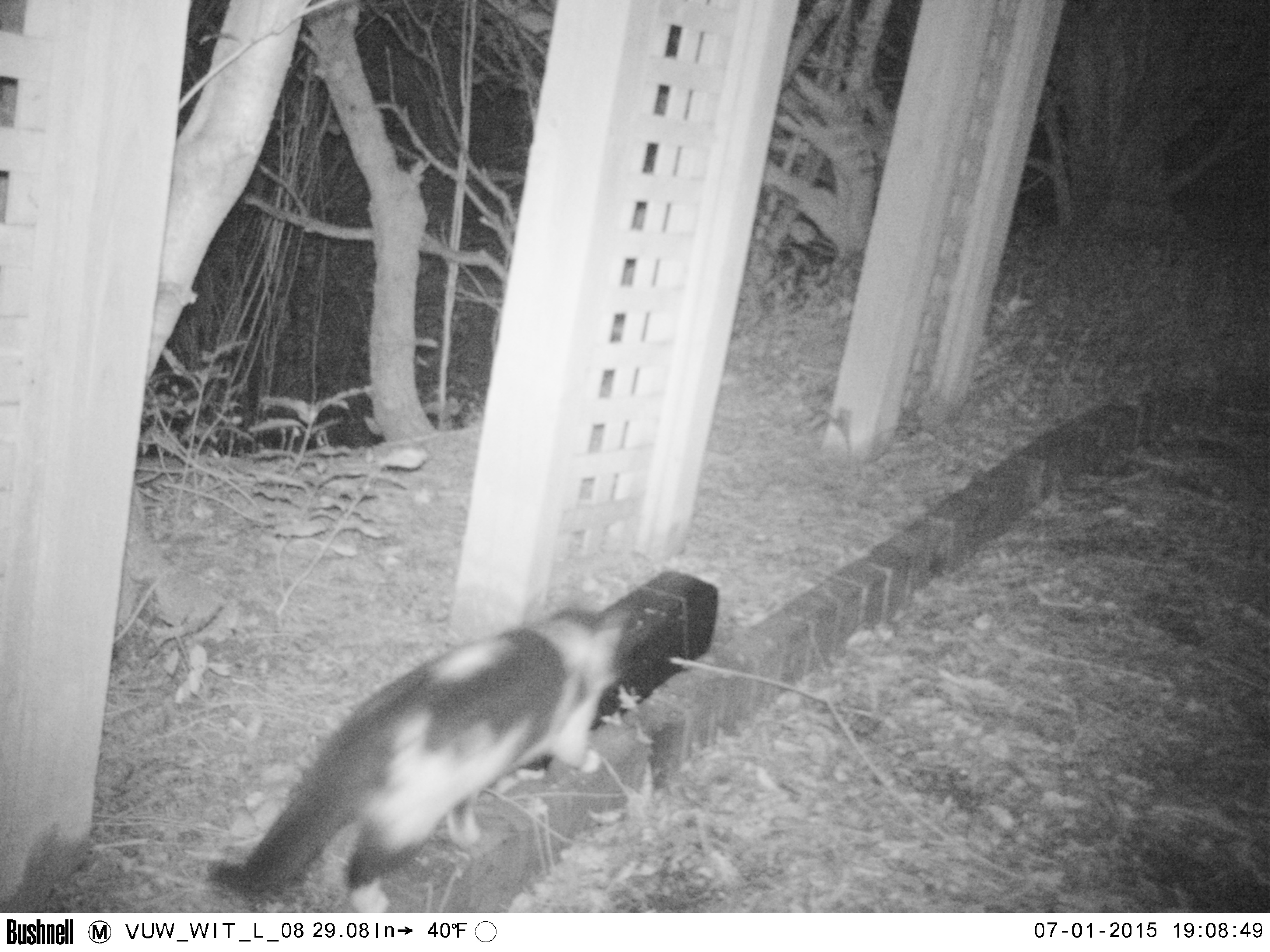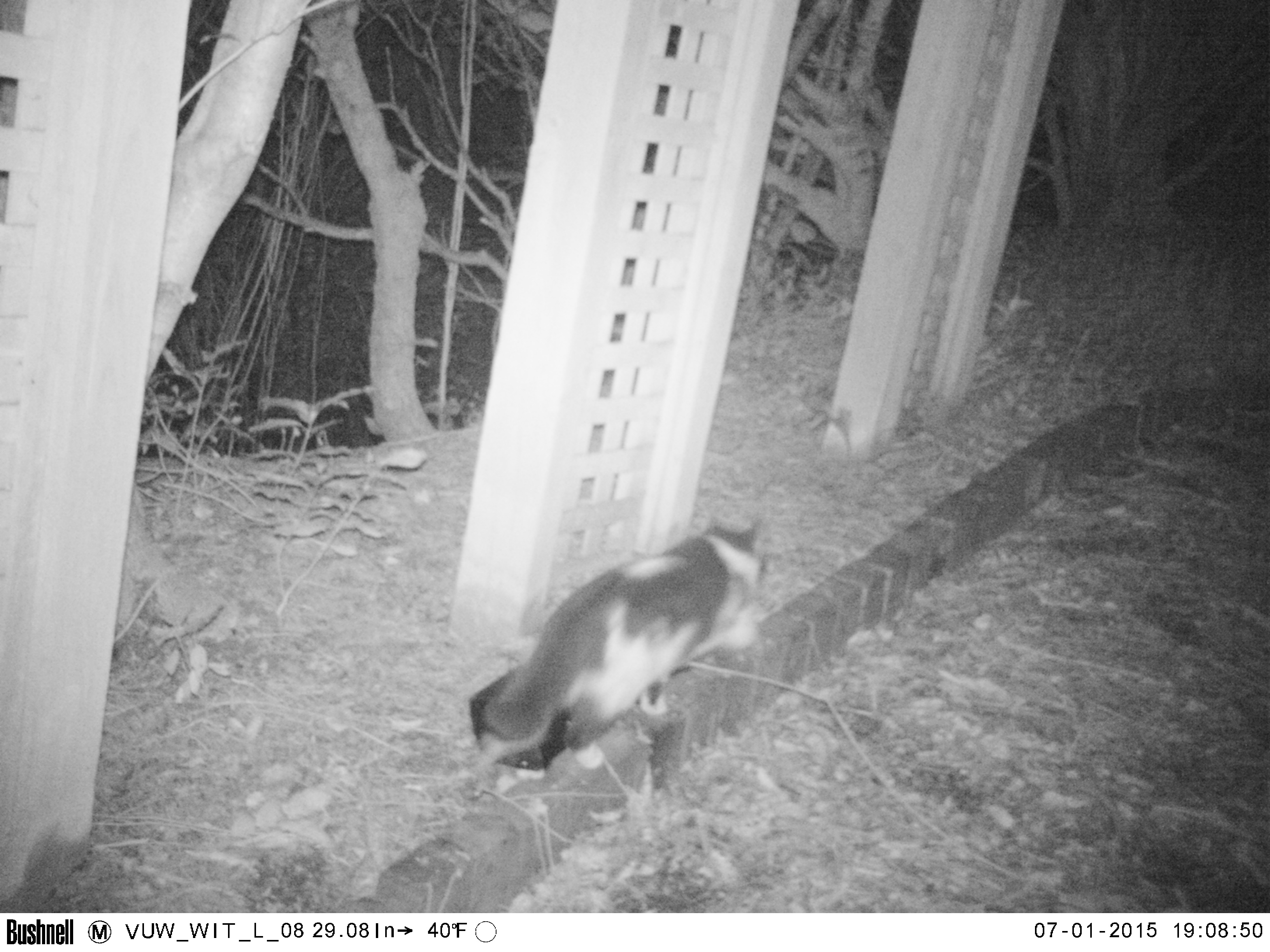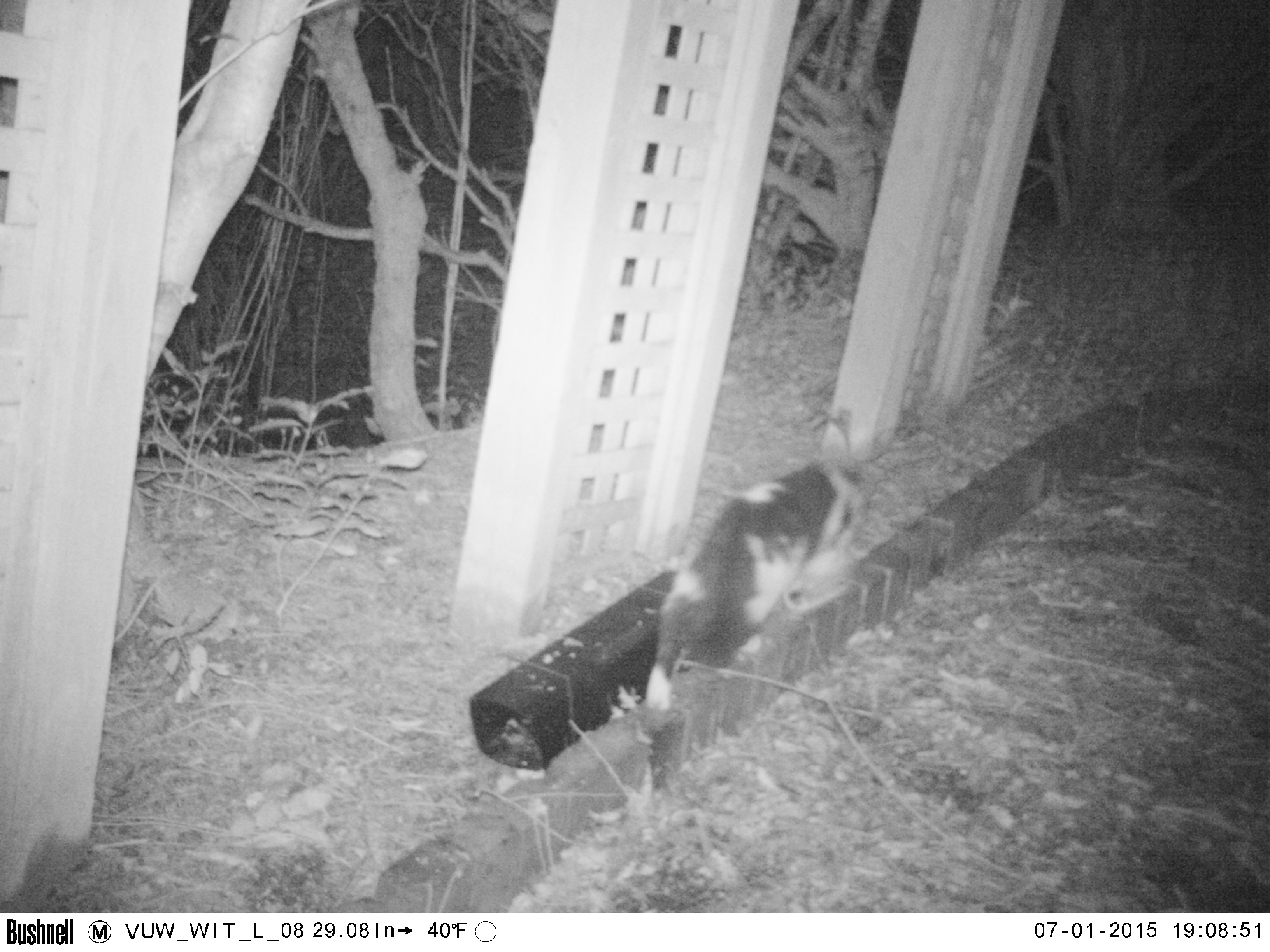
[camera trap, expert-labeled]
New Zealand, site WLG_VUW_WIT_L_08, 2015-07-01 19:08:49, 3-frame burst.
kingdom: Animalia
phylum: Chordata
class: Mammalia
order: Carnivora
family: Felidae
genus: Felis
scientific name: Felis catus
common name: domestic cat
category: cat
Cat (domestic cat) (Felis catus).